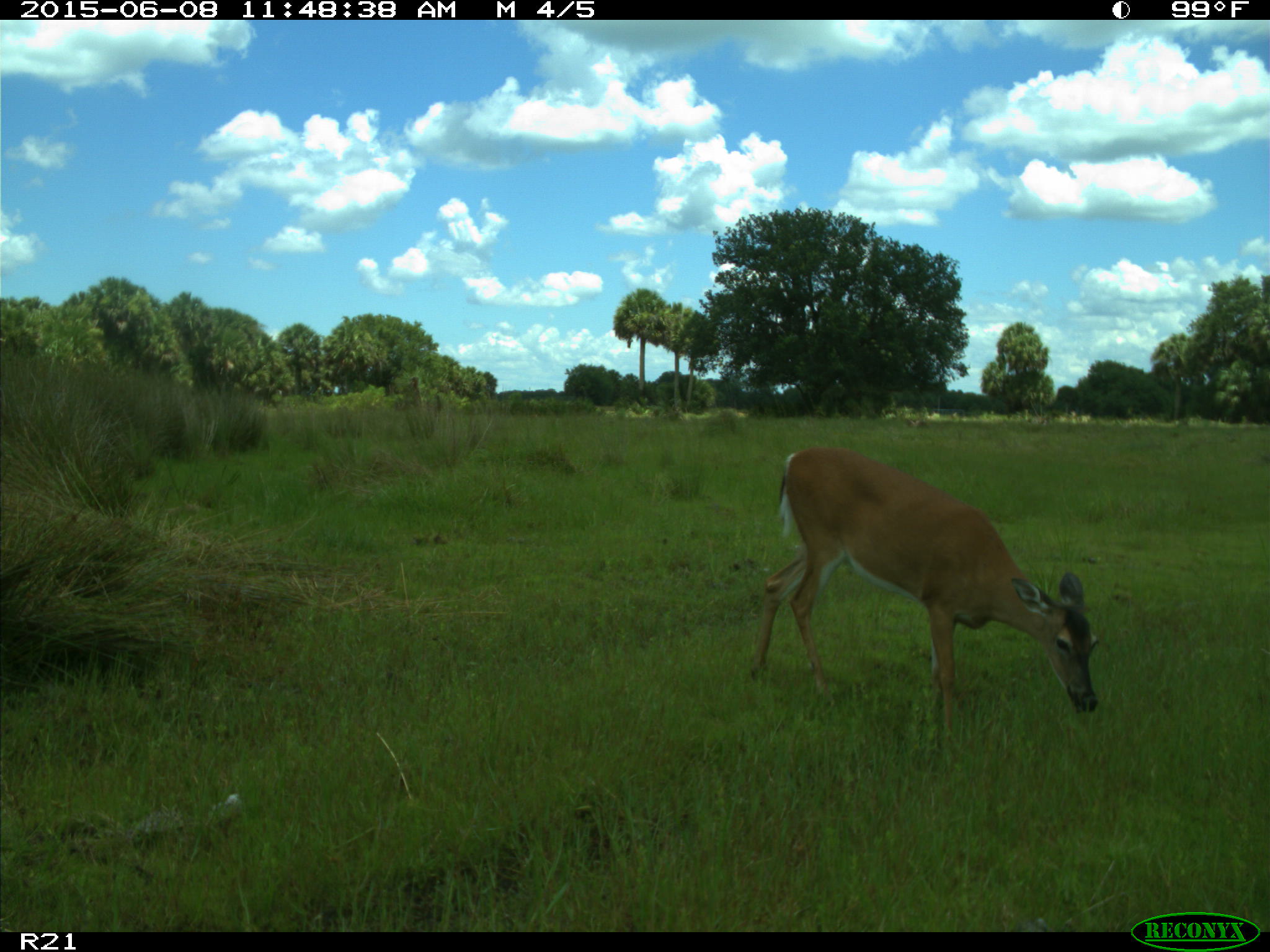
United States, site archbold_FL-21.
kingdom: Animalia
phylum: Chordata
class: Mammalia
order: Artiodactyla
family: Bovidae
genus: Bos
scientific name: Bos taurus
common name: domestic cow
Bos taurus (domestic cow).